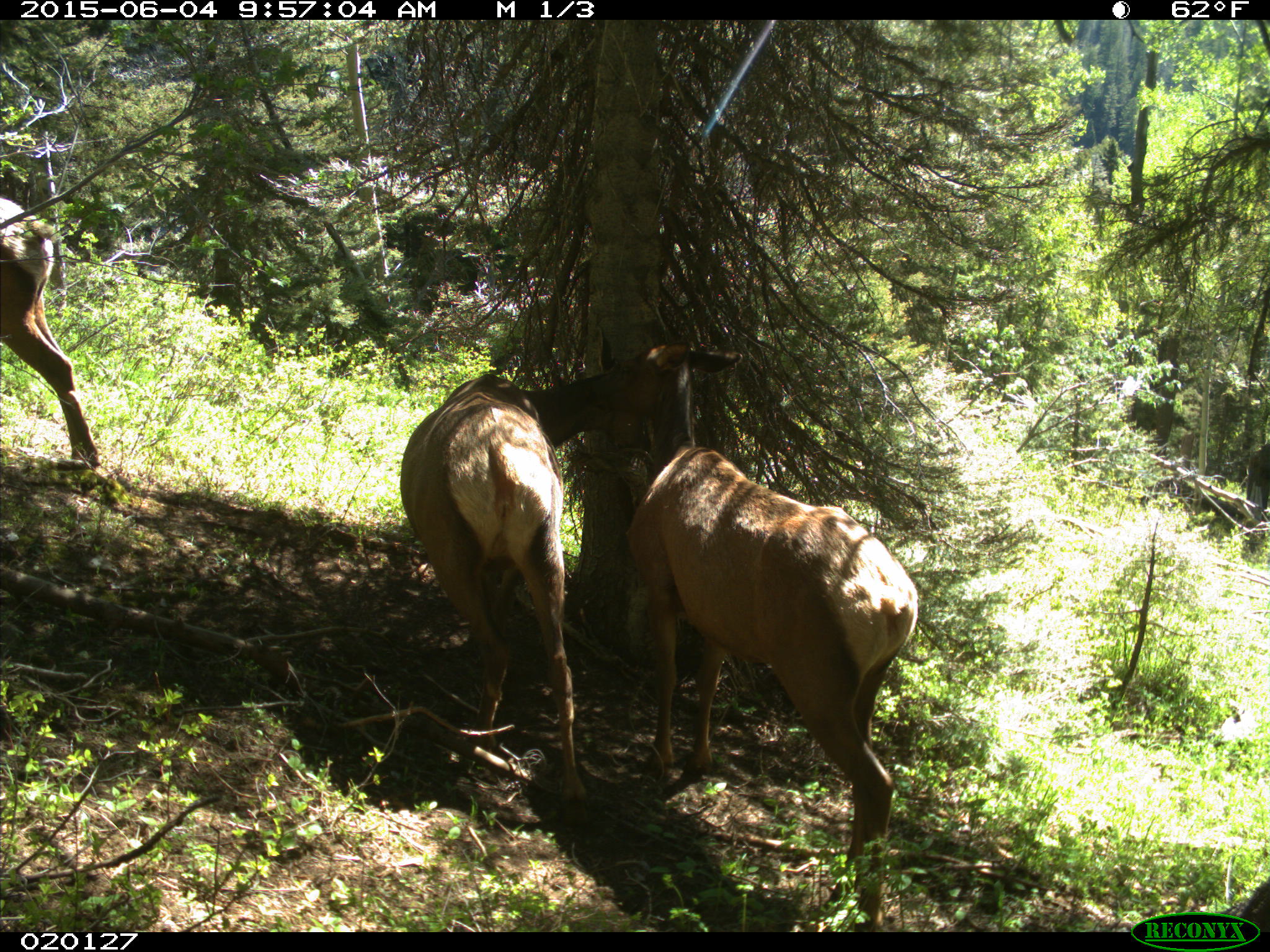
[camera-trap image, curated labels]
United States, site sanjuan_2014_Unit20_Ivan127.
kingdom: Animalia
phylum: Chordata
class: Mammalia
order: Artiodactyla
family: Cervidae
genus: Cervus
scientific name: Cervus elaphus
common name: red deer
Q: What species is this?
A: Cervus elaphus (red deer).